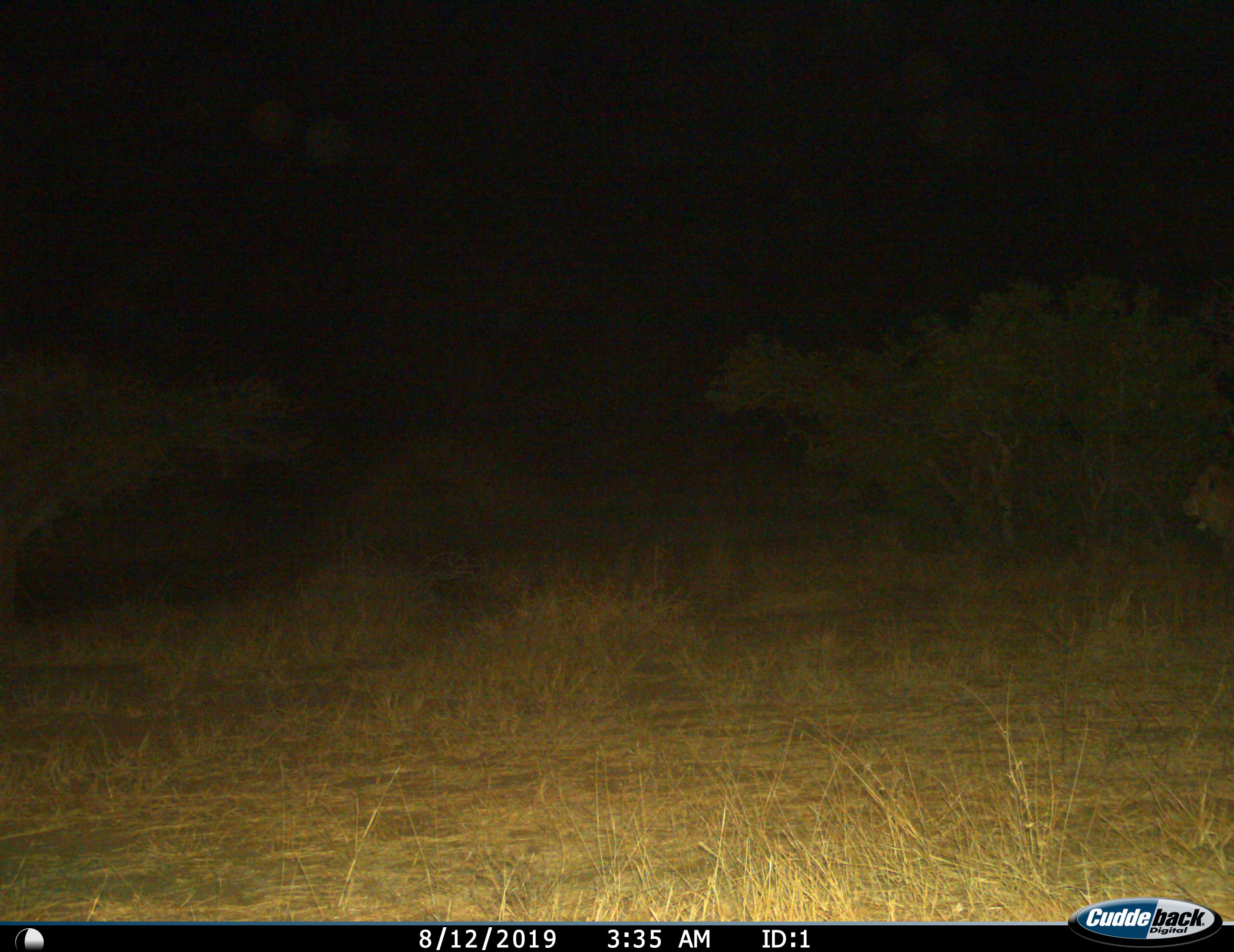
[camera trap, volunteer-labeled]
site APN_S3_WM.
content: unidentified animal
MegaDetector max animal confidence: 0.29